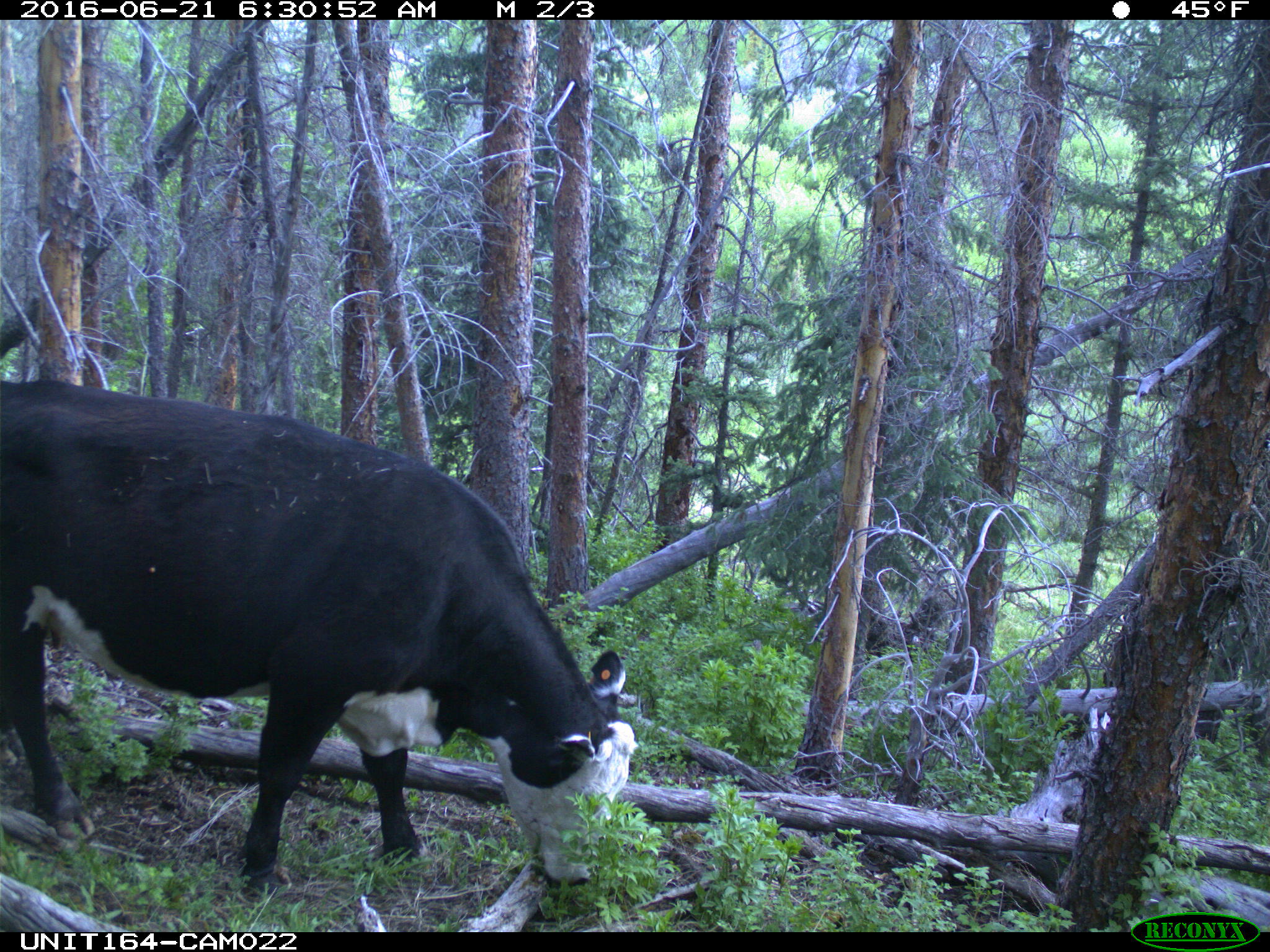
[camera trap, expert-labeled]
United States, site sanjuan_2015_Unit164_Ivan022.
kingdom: Animalia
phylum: Chordata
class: Mammalia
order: Artiodactyla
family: Bovidae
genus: Bos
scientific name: Bos taurus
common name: domestic cow